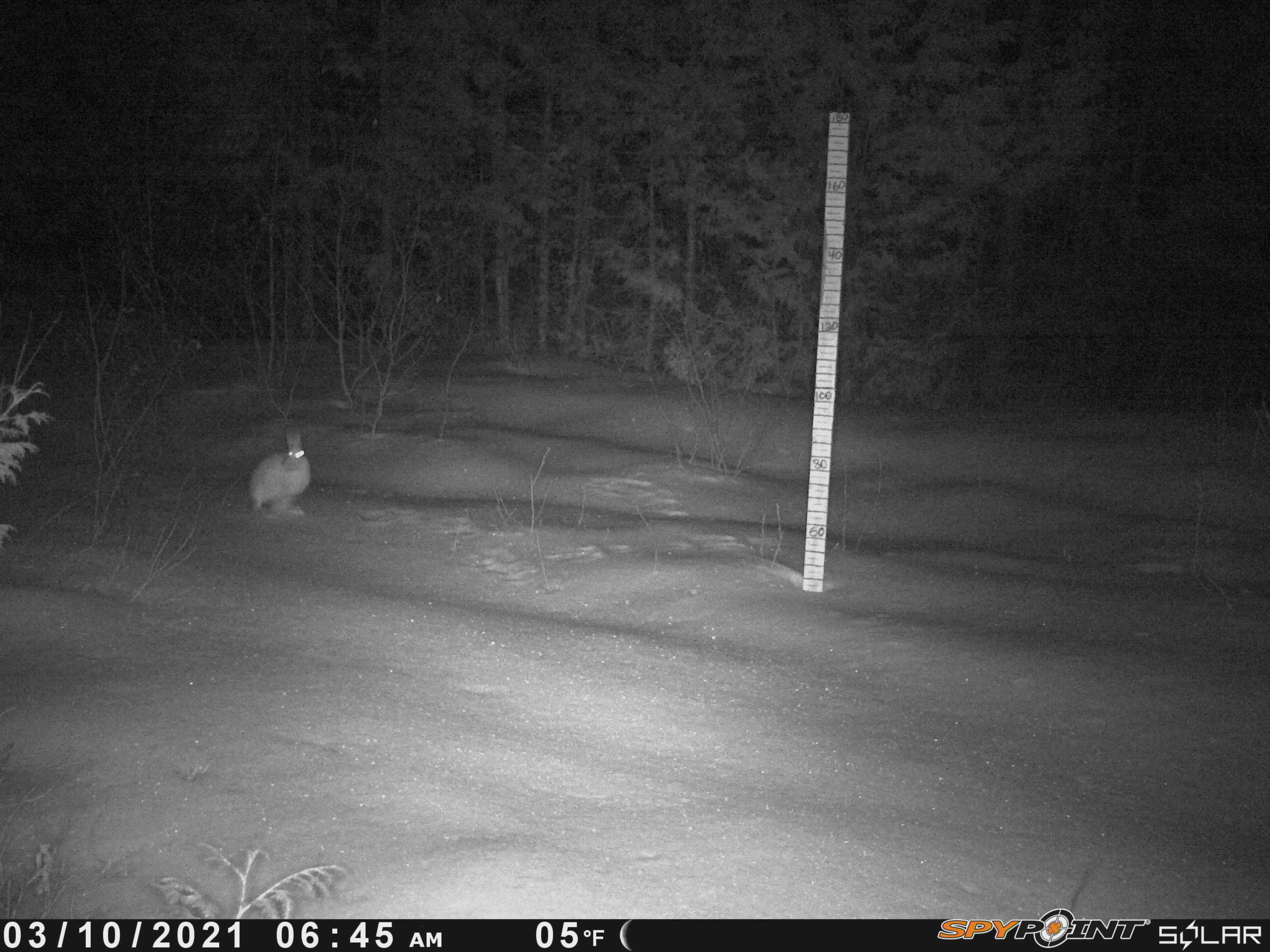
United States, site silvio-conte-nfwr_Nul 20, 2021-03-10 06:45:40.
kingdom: Animalia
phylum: Chordata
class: Mammalia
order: Lagomorpha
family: Leporidae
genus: Lepus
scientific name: Lepus americanus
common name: snowshoe hare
Snowshoe hare (Lepus americanus).